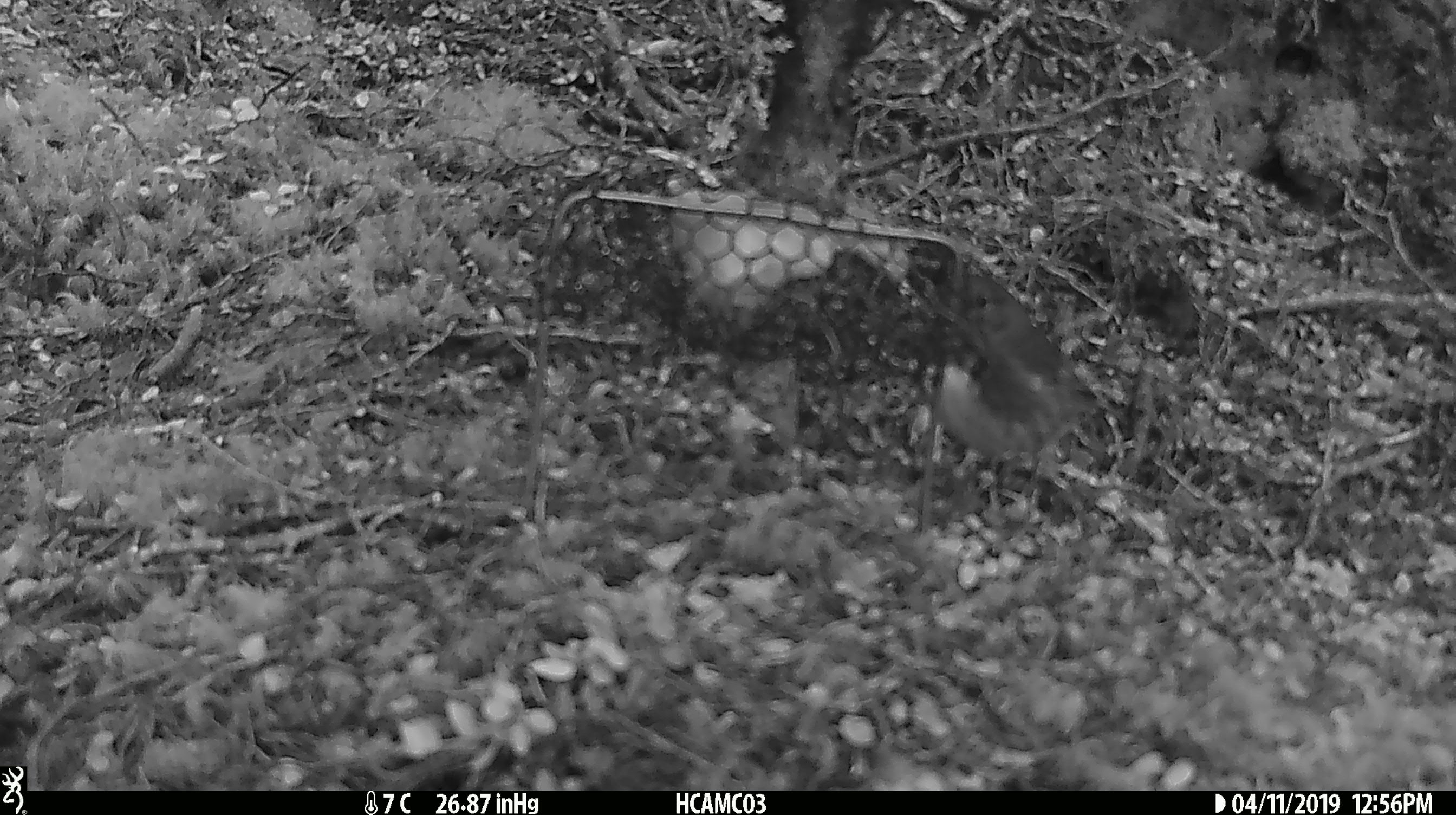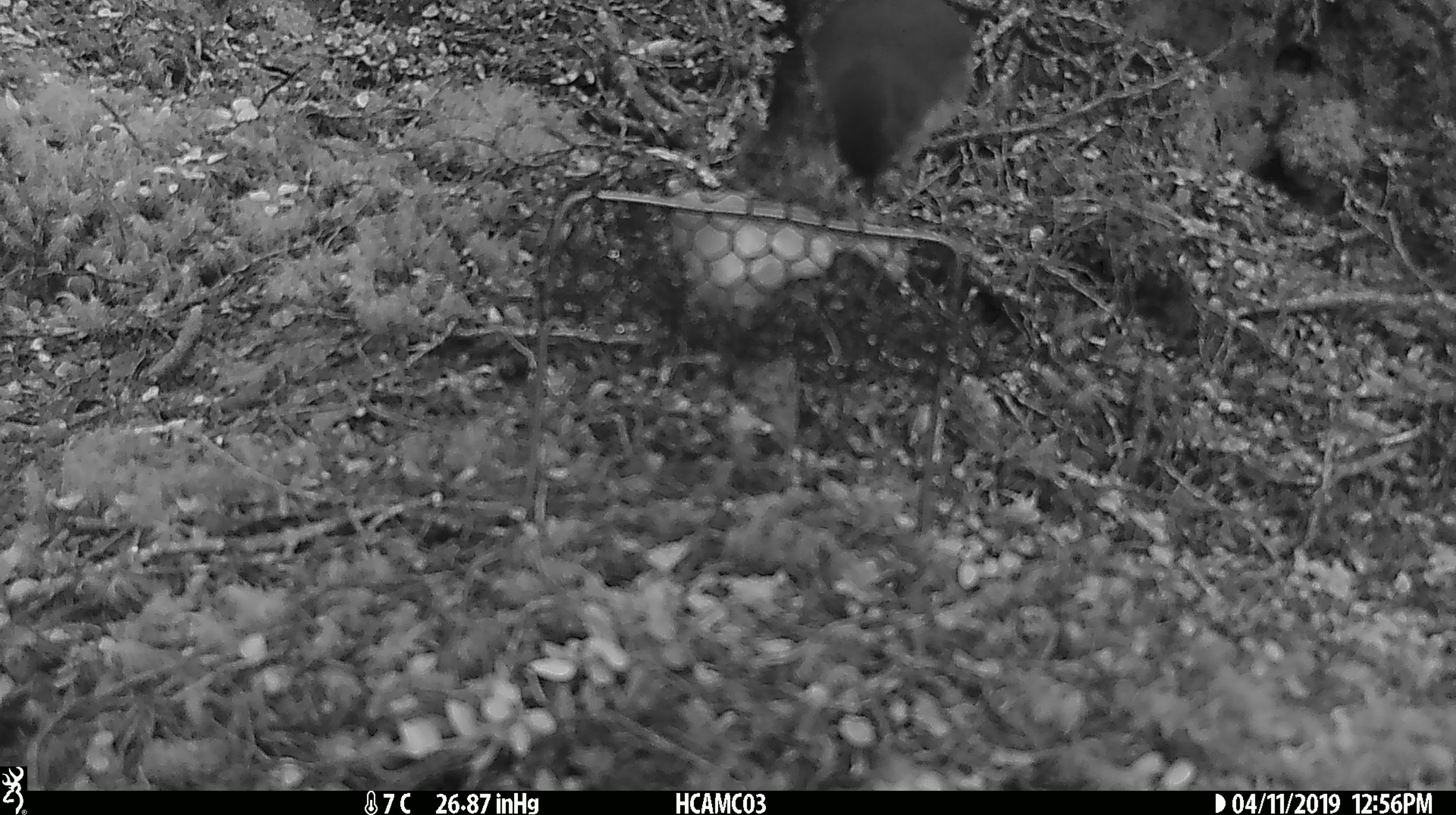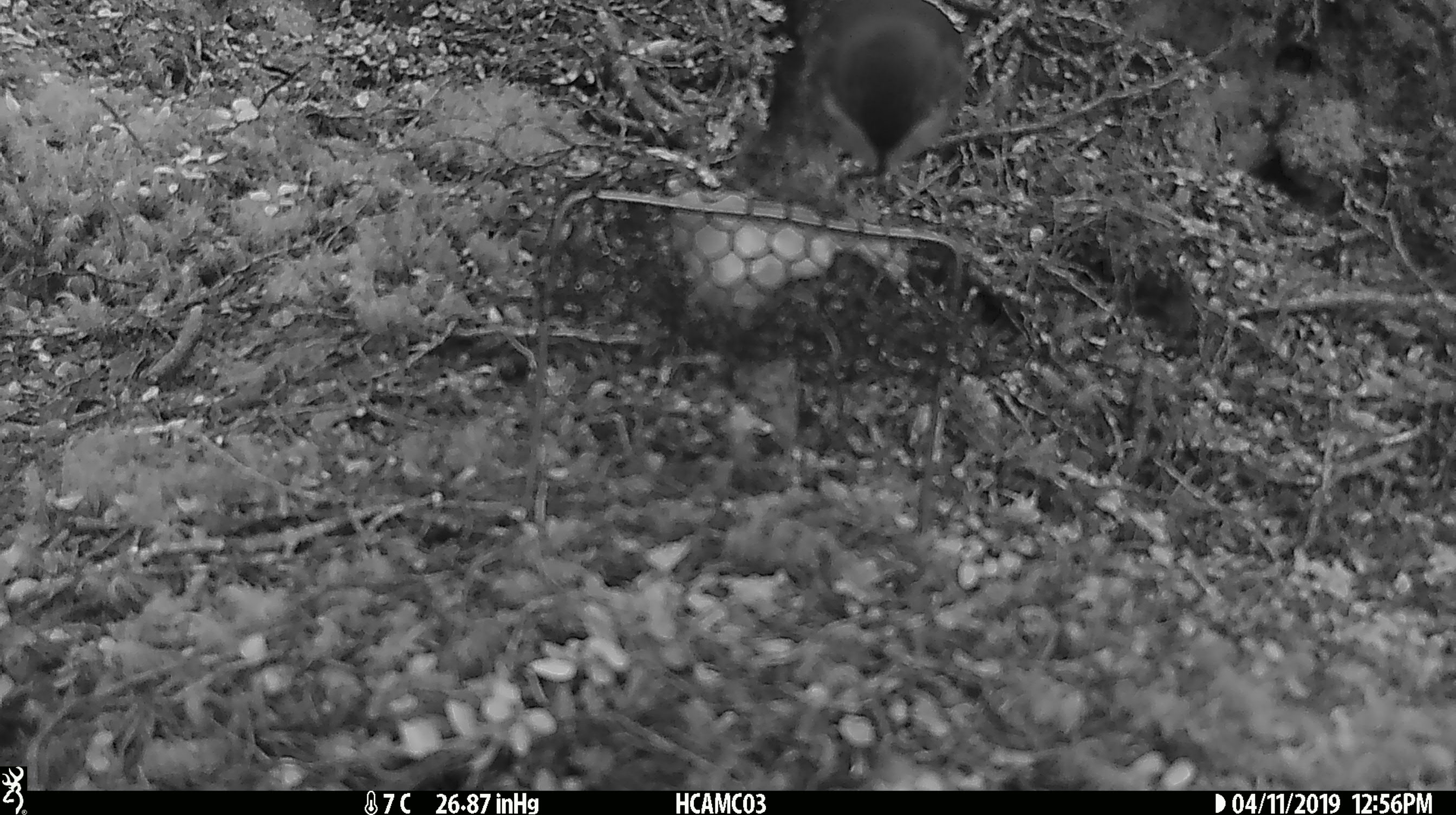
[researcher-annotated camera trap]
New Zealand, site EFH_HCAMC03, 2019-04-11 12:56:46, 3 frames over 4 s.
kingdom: Animalia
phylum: Chordata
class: Aves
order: Passeriformes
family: Petroicidae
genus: Petroica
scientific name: Petroica australis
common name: new zealand robin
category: robin